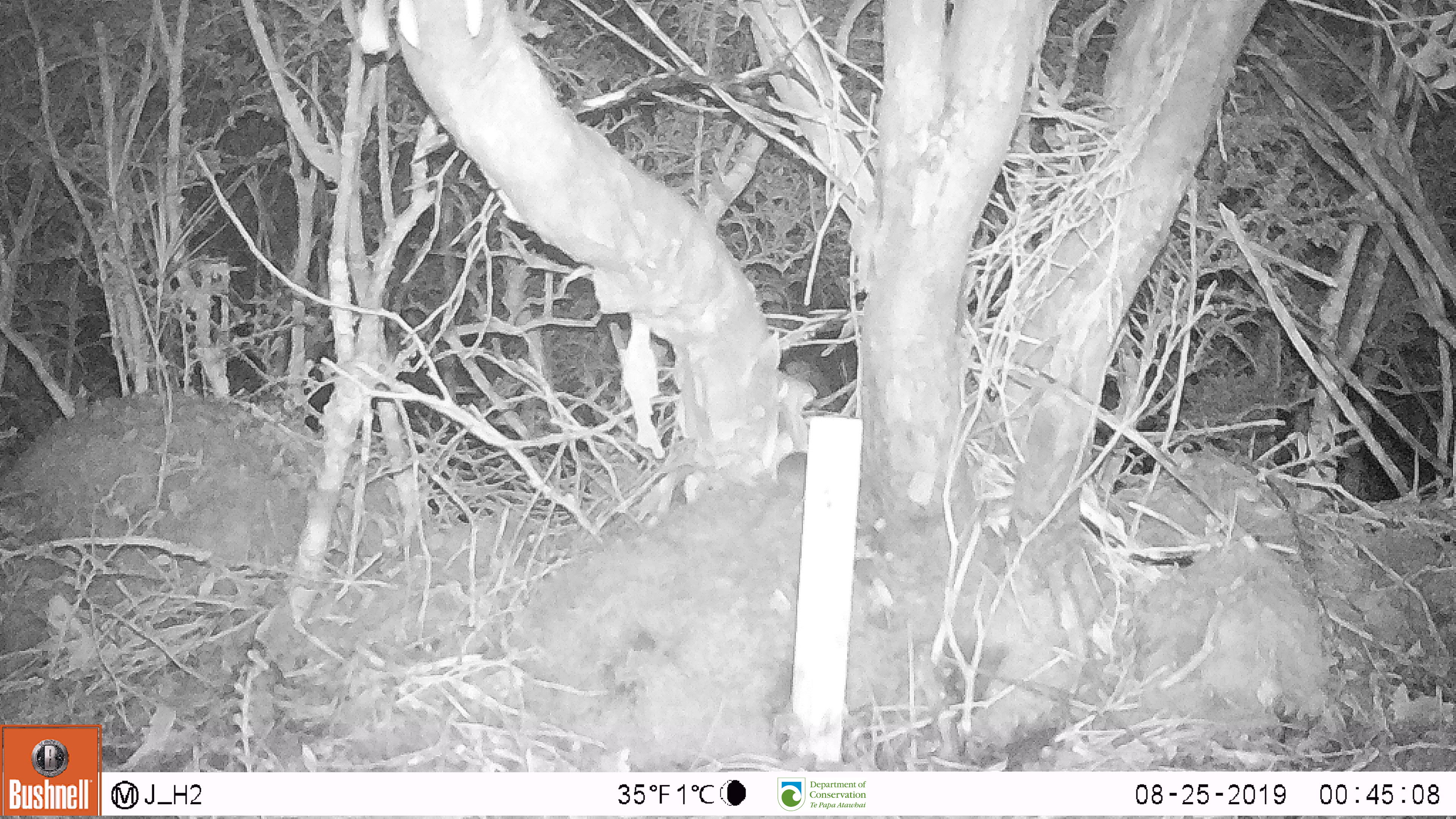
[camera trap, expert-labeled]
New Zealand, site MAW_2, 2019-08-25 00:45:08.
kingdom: Animalia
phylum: Chordata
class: Mammalia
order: Rodentia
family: Muridae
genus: Mus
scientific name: Mus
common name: mouse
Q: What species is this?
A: Mouse (Mus).